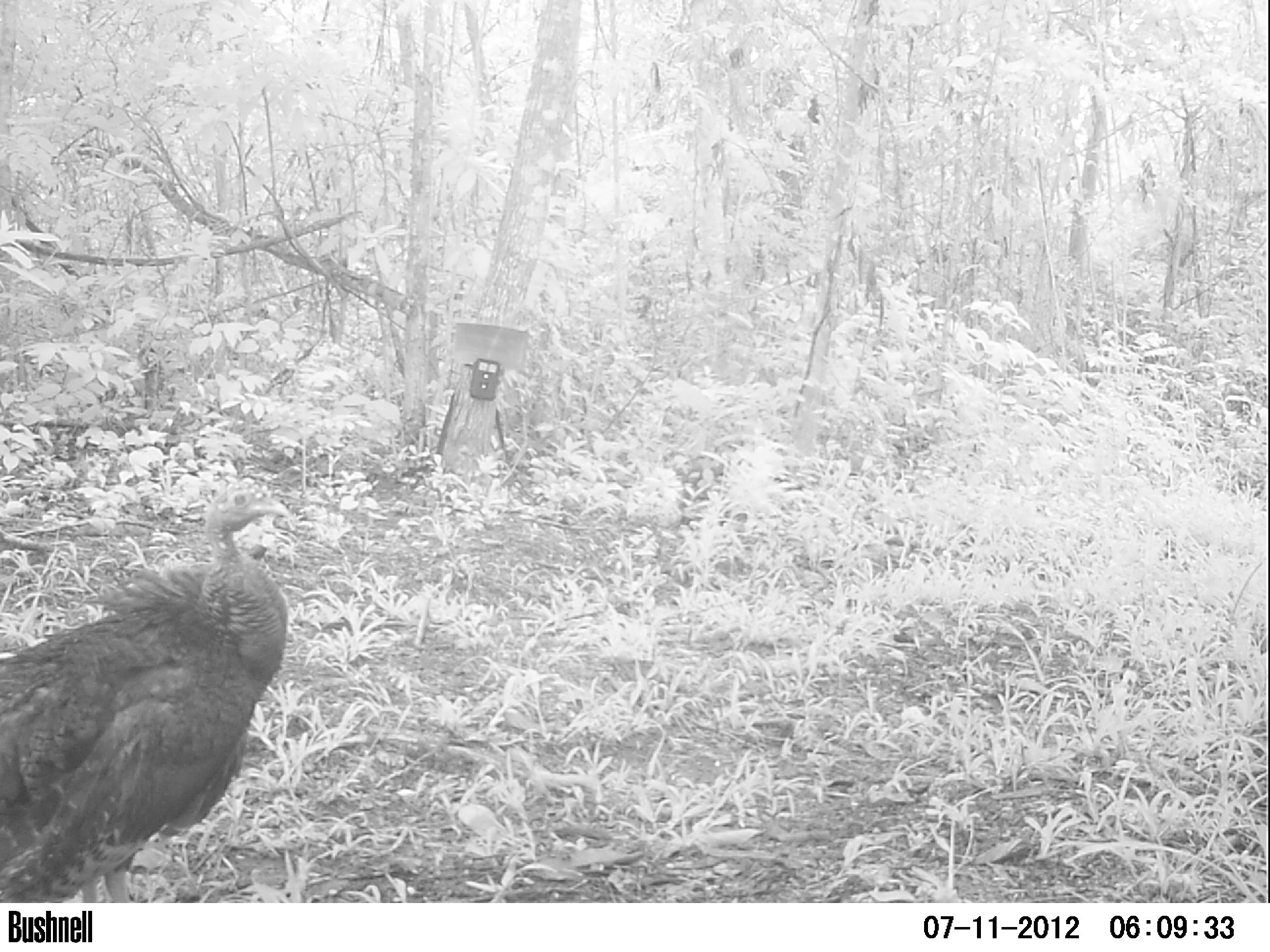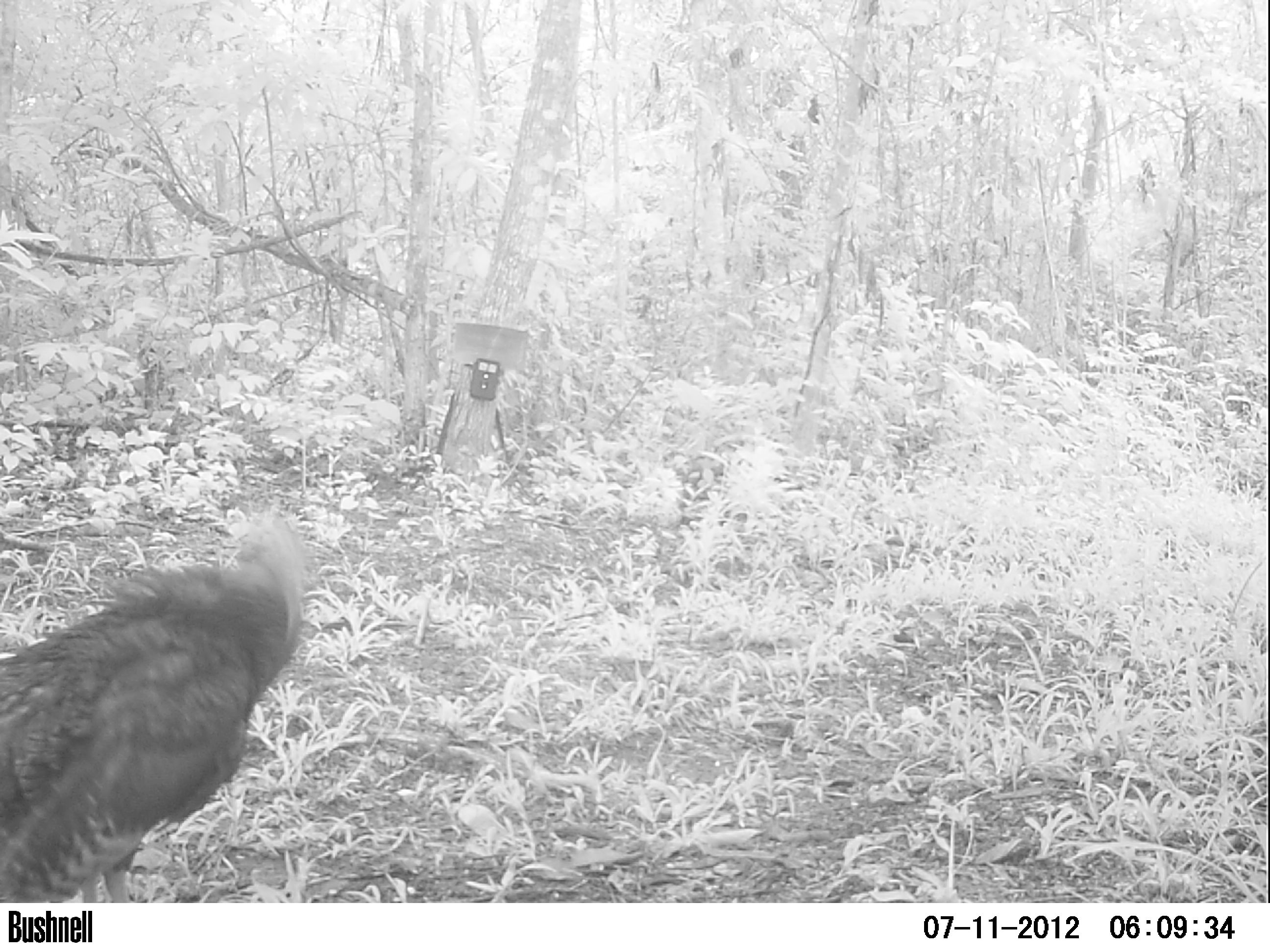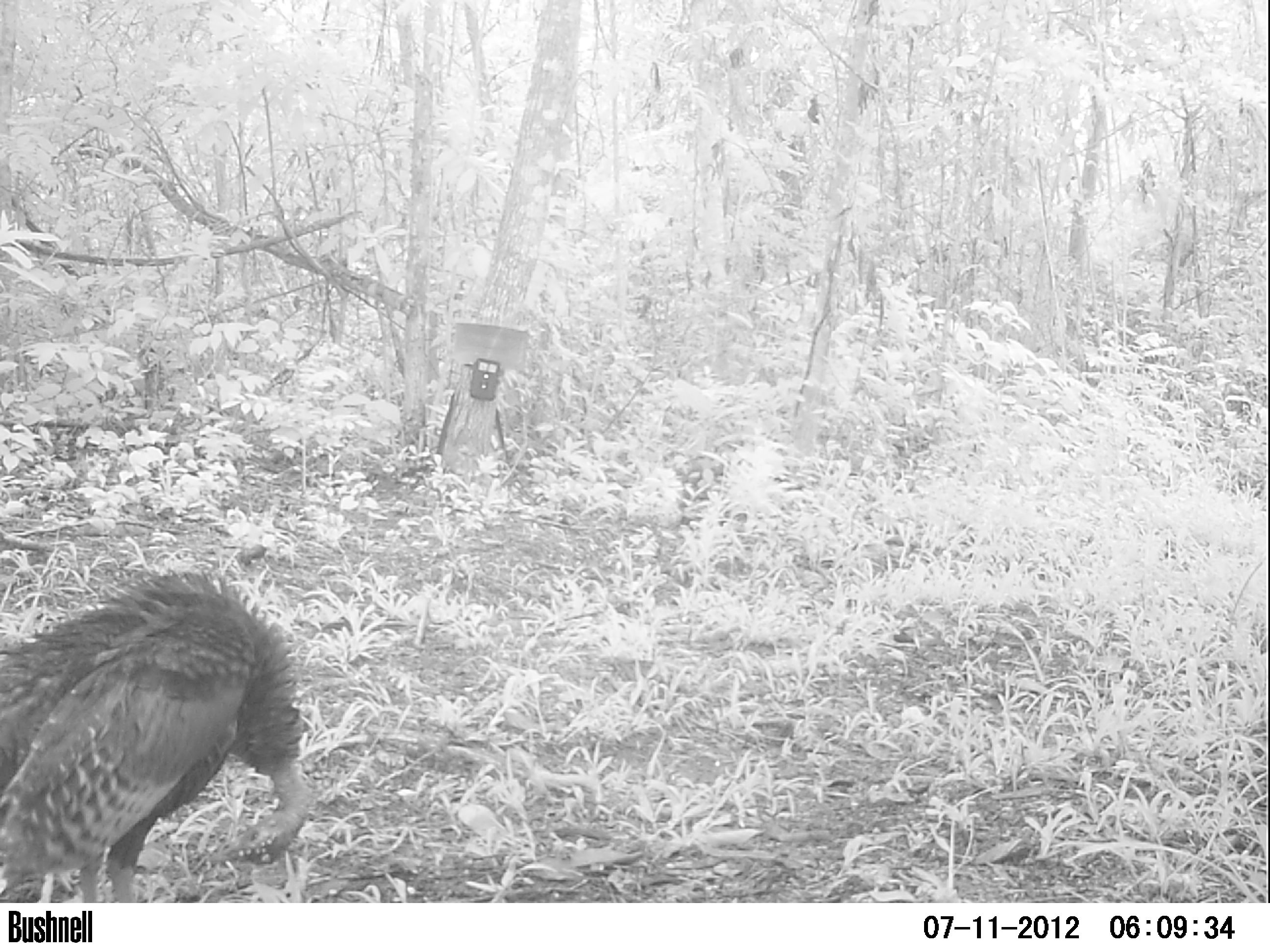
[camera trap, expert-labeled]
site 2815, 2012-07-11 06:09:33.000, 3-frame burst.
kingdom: Animalia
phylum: Chordata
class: Aves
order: Galliformes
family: Phasianidae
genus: Meleagris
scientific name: Meleagris ocellata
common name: ocellated turkey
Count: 2.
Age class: adult.